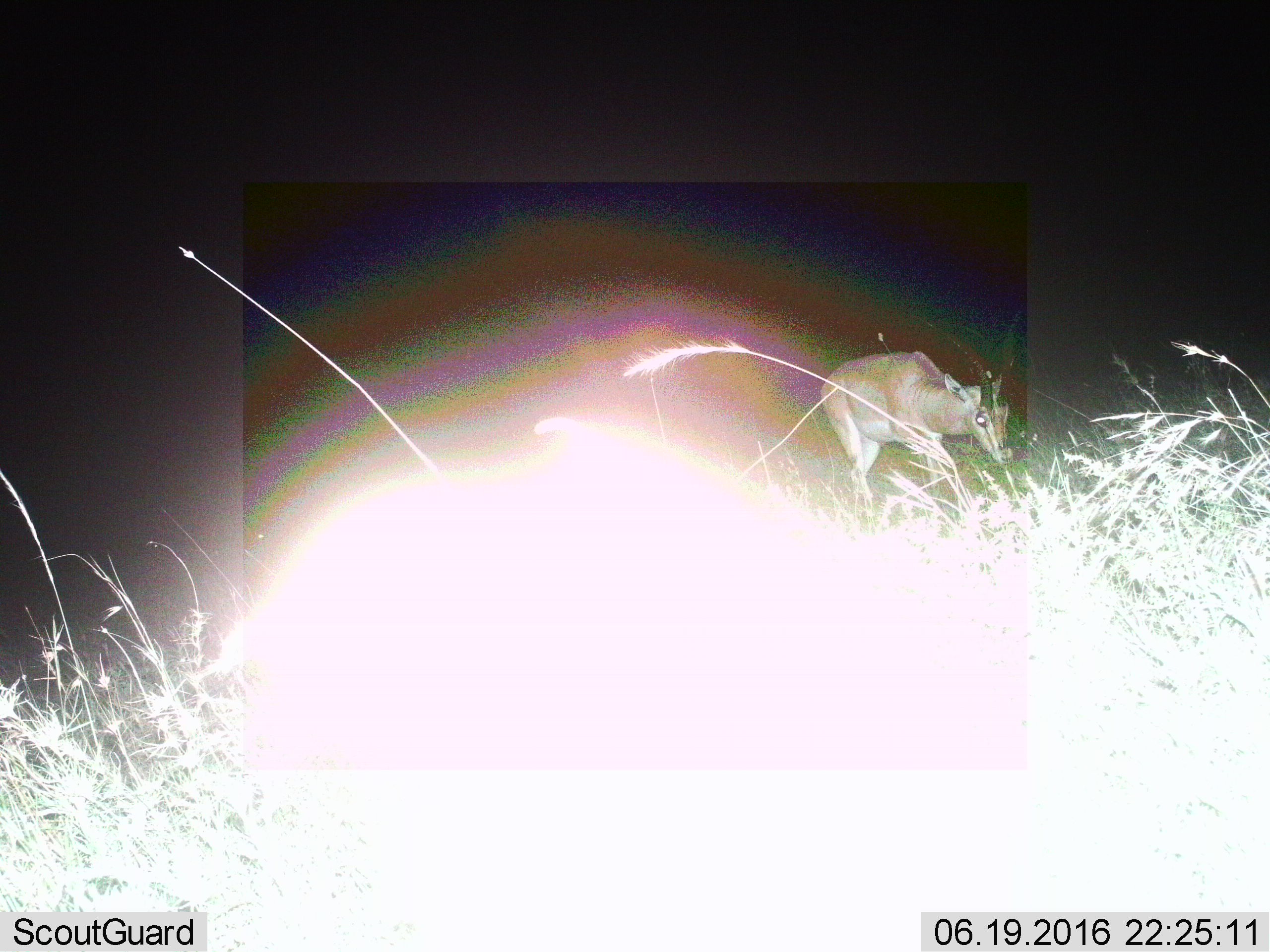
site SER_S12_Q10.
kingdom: Animalia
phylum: Chordata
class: Mammalia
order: Artiodactyla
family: Bovidae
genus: Nanger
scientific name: Nanger granti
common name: grant's gazelle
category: gazellegrants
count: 1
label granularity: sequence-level